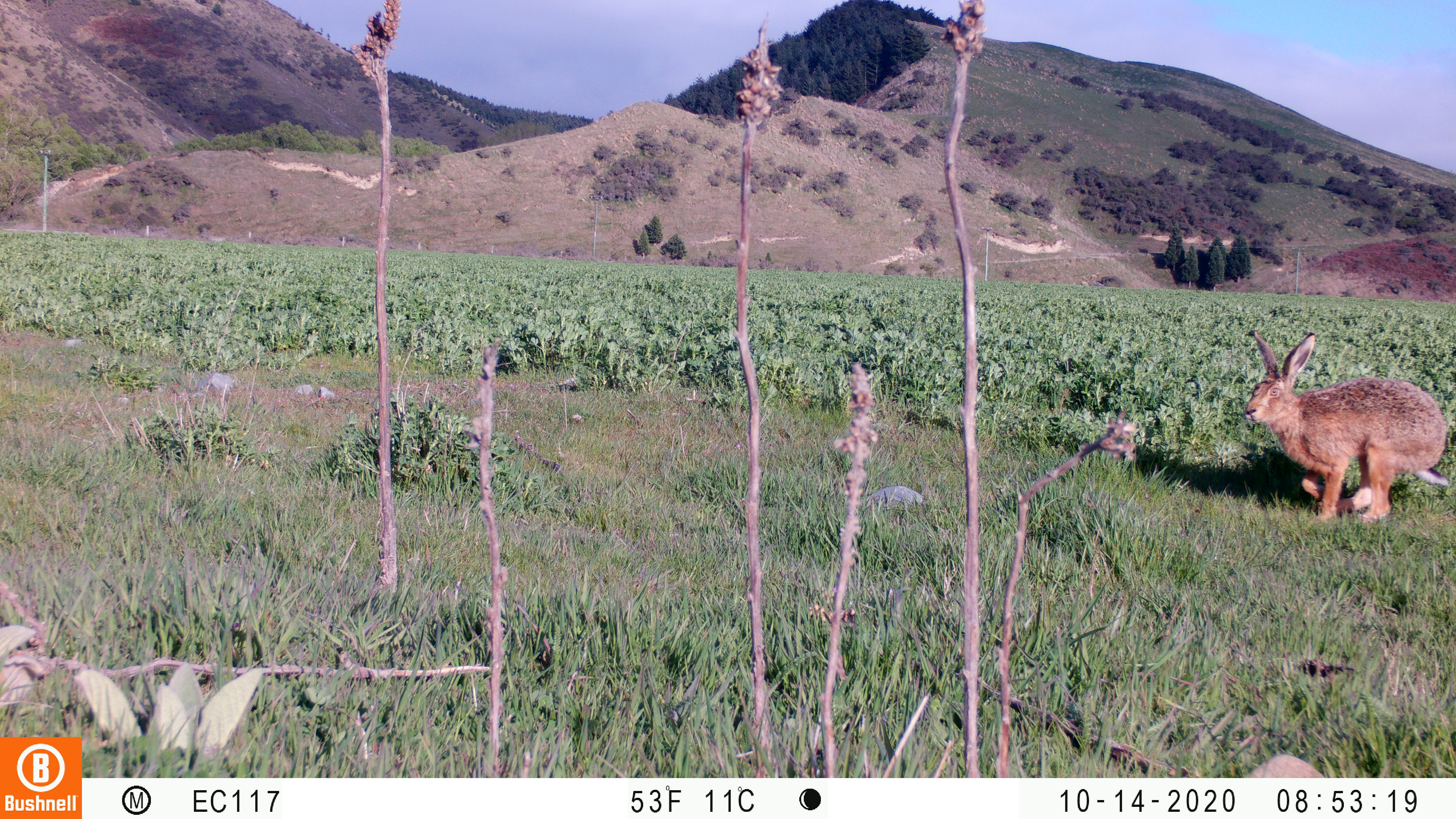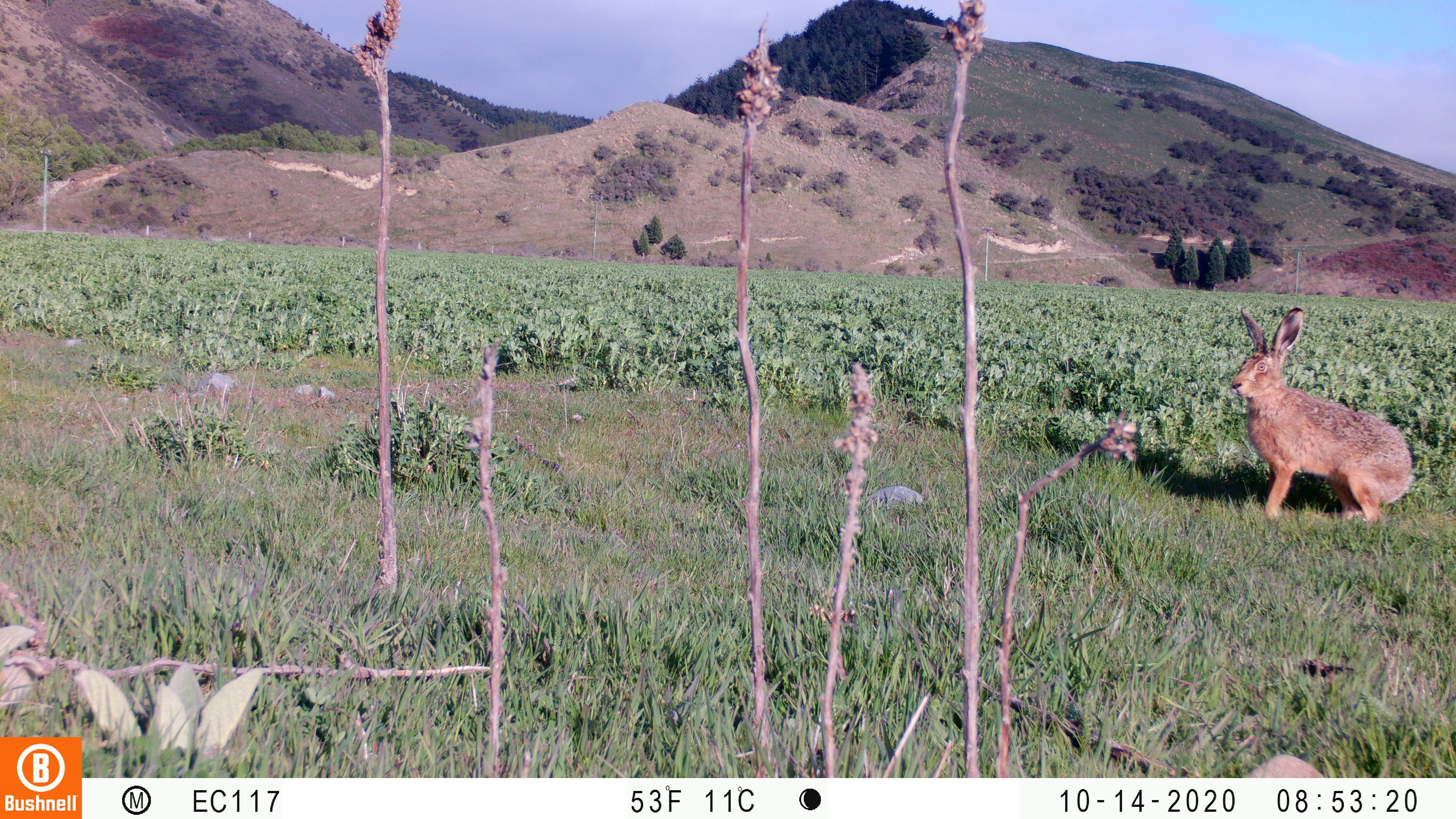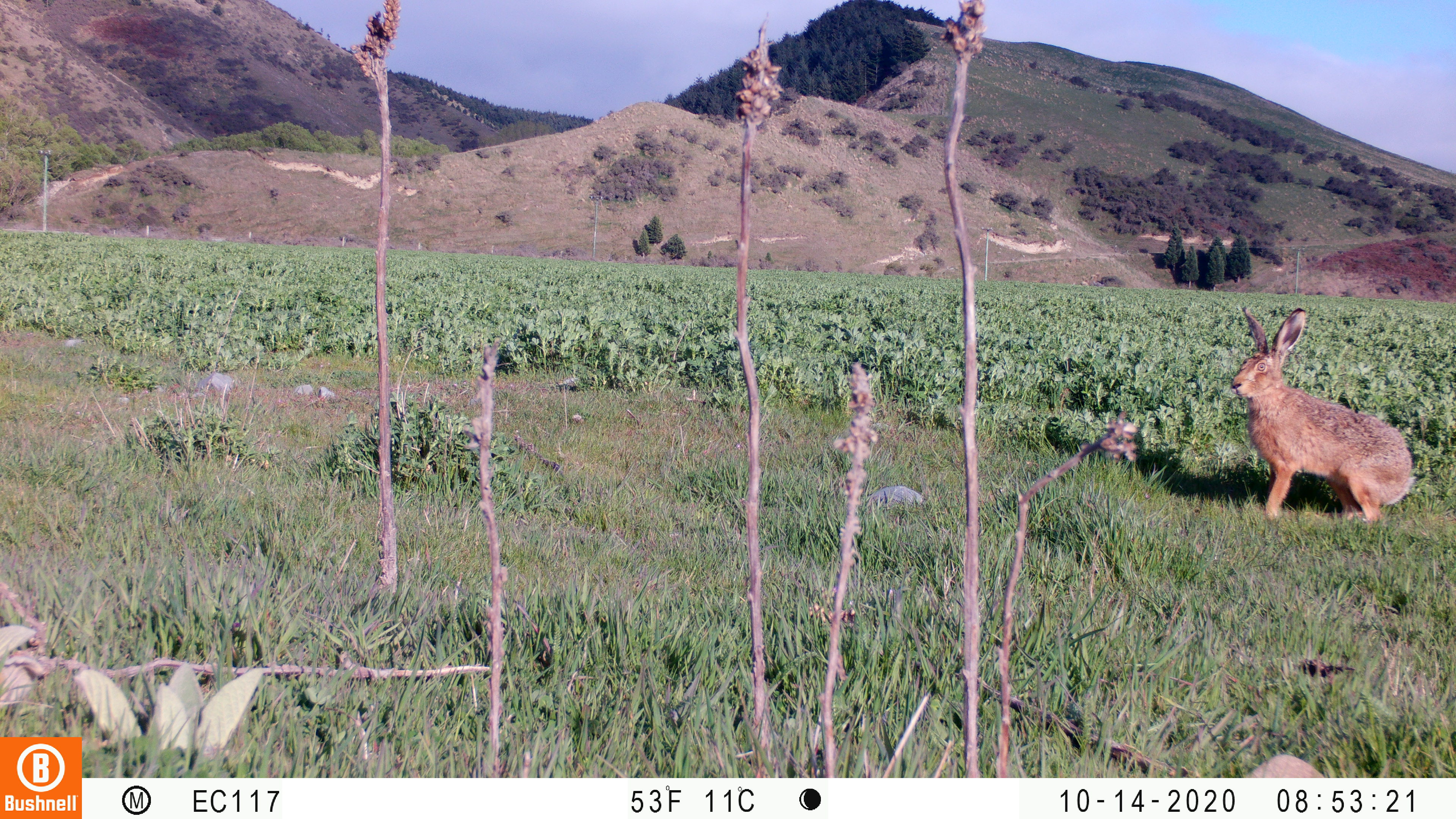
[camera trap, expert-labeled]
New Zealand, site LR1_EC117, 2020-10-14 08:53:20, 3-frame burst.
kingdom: Animalia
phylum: Chordata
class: Mammalia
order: Lagomorpha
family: Leporidae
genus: Lepus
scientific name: Lepus europaeus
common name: brown hare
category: hare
Hare (brown hare) (Lepus europaeus).